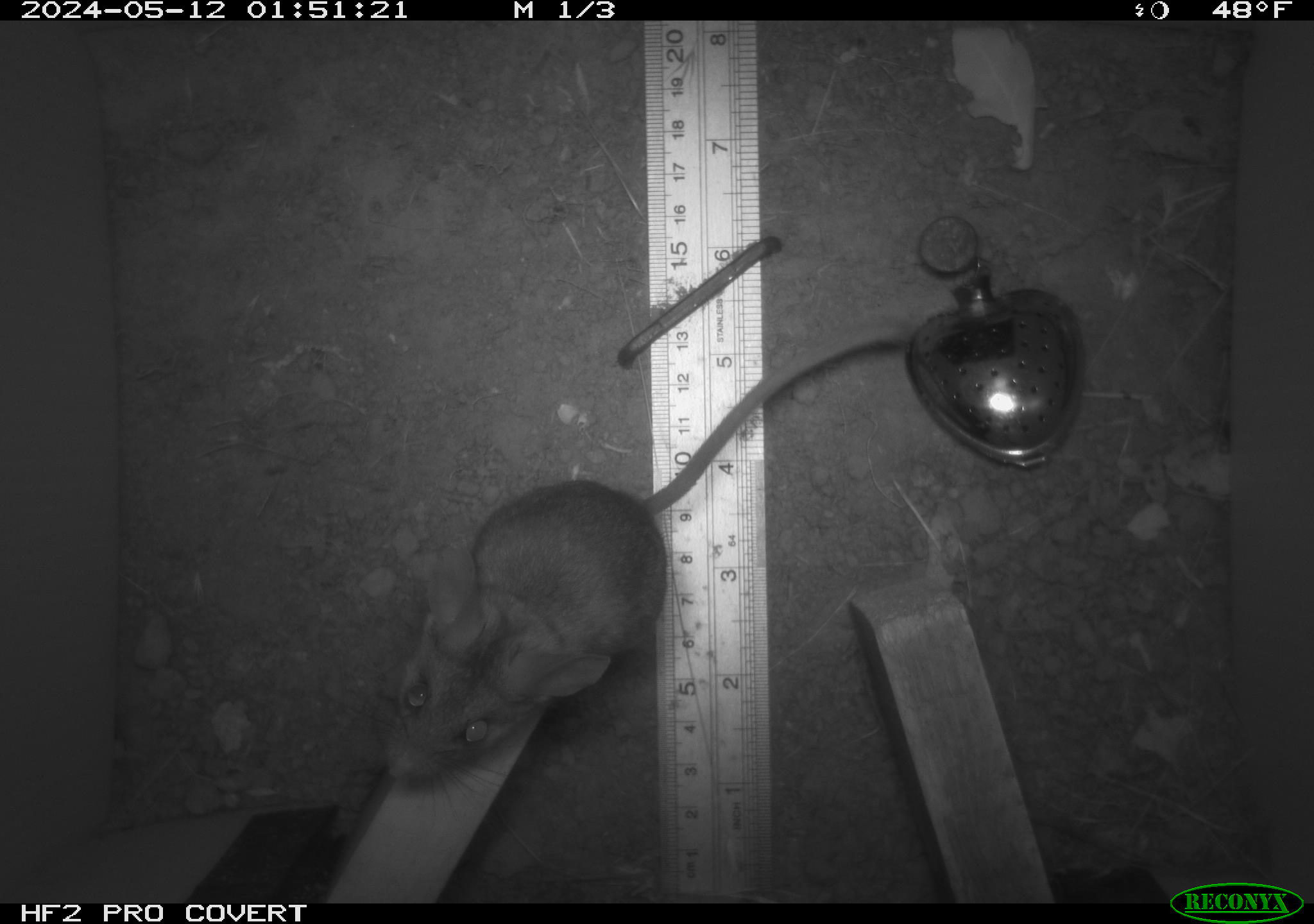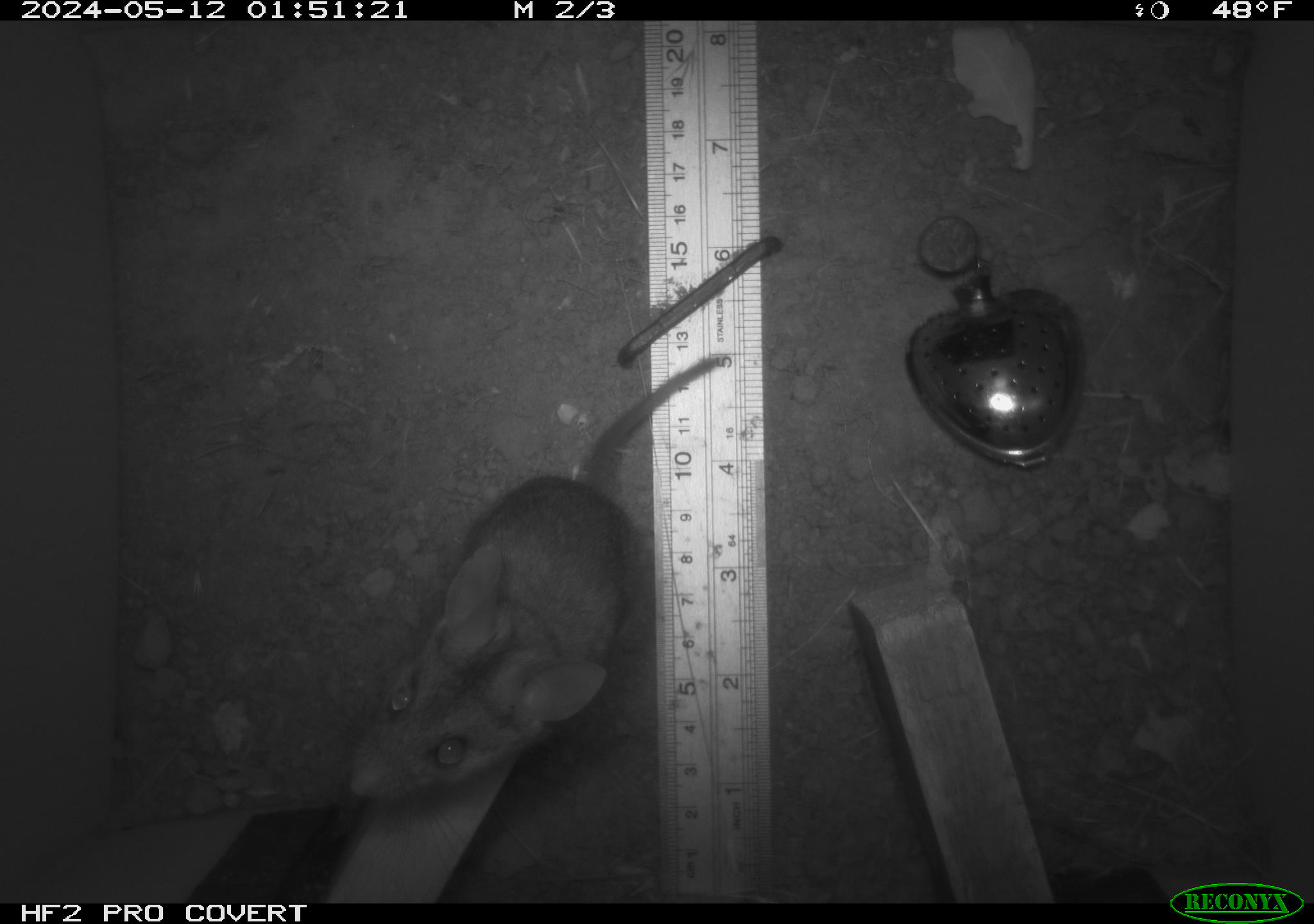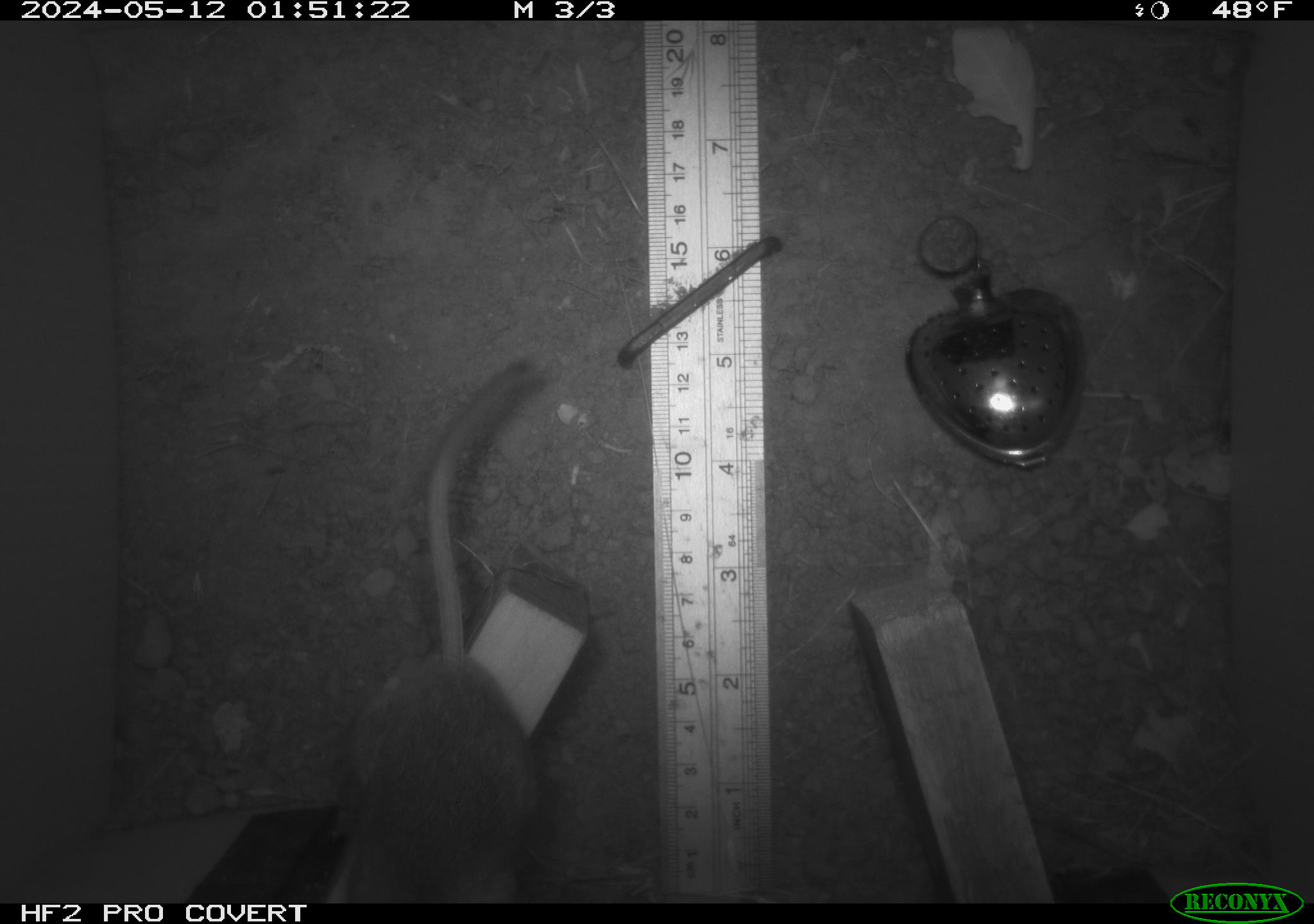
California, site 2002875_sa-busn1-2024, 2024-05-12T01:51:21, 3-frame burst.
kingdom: Animalia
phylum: Chordata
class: Mammalia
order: Rodentia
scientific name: Rodentia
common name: rodent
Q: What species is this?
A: Rodent (Rodentia).